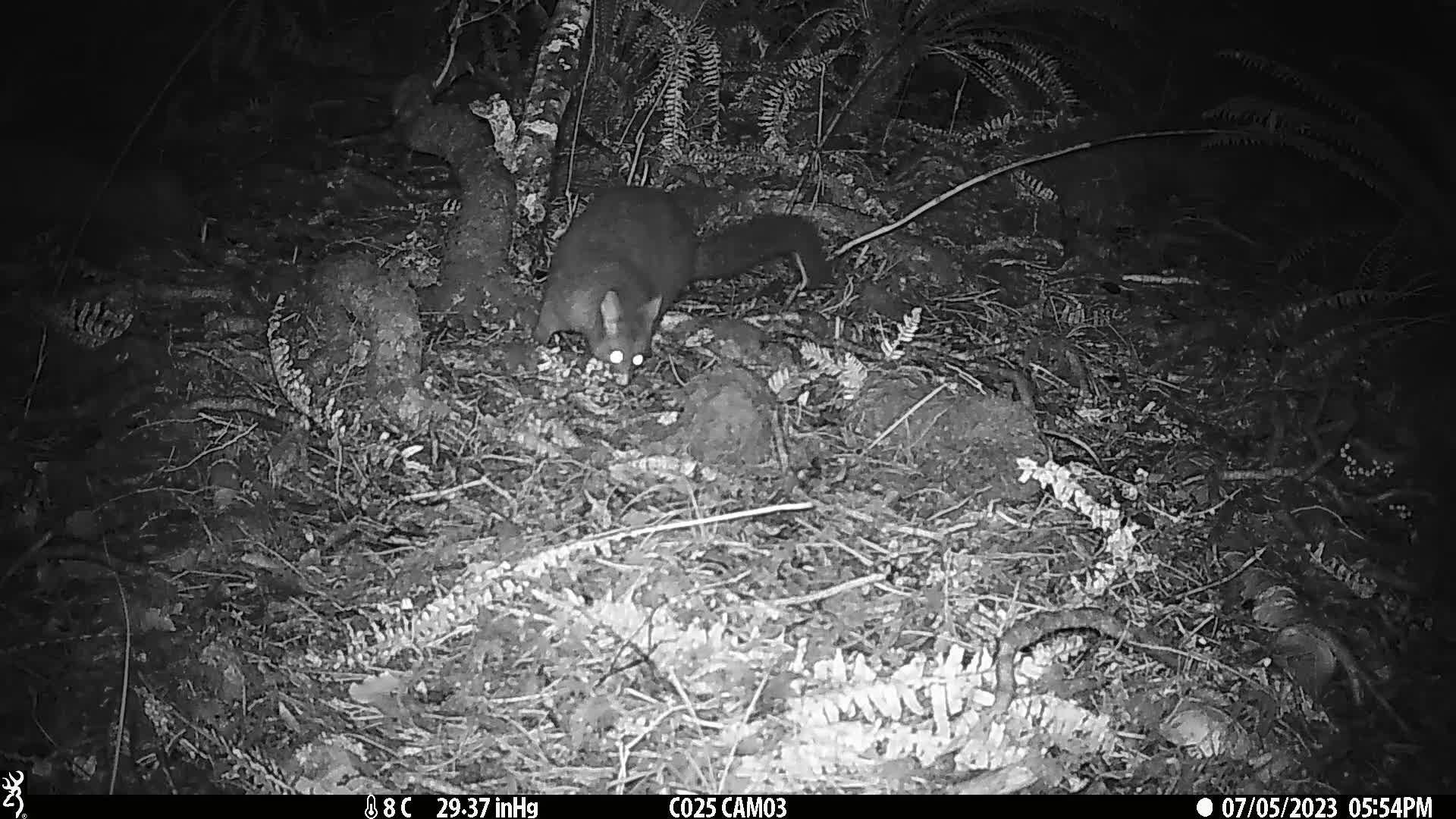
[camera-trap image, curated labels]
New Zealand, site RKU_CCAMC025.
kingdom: Animalia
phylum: Chordata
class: Mammalia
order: Diprotodontia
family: Phalangeridae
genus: Trichosurus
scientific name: Trichosurus vulpecula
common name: common brushtail possum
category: possum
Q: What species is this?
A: Possum (common brushtail possum) (Trichosurus vulpecula).